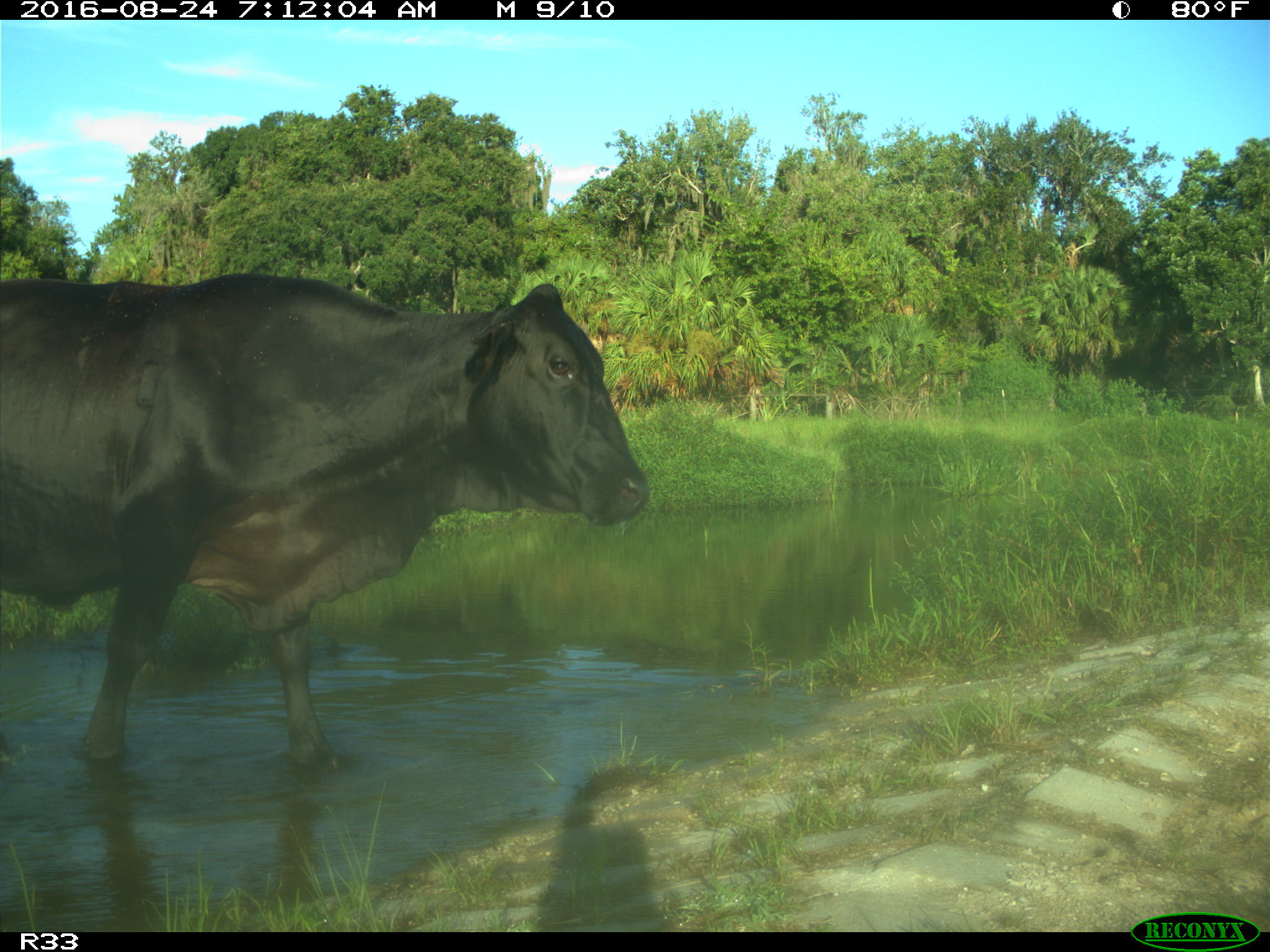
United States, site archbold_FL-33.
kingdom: Animalia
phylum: Chordata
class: Mammalia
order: Artiodactyla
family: Bovidae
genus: Bos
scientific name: Bos taurus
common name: domestic cow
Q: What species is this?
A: Bos taurus (domestic cow).